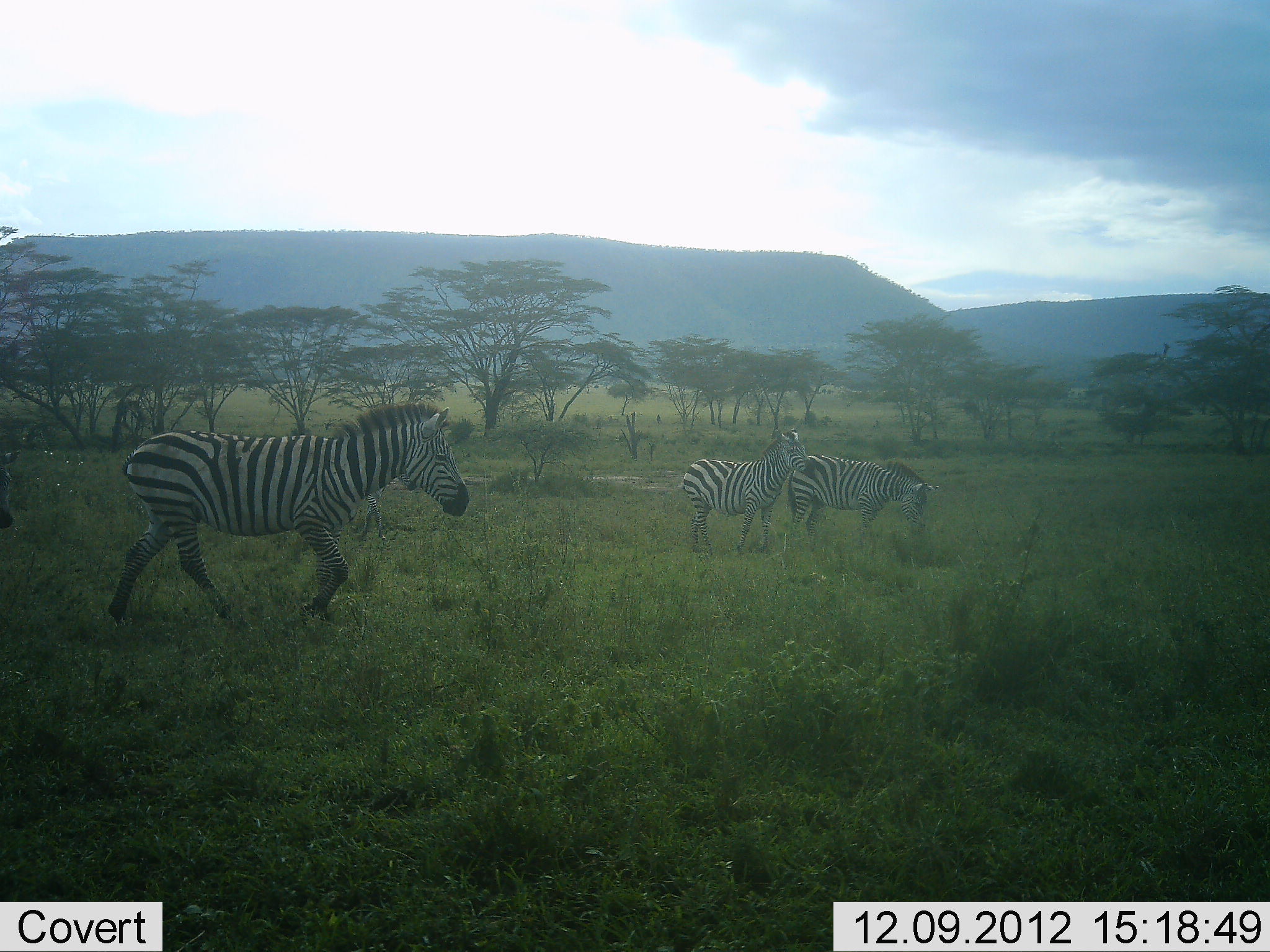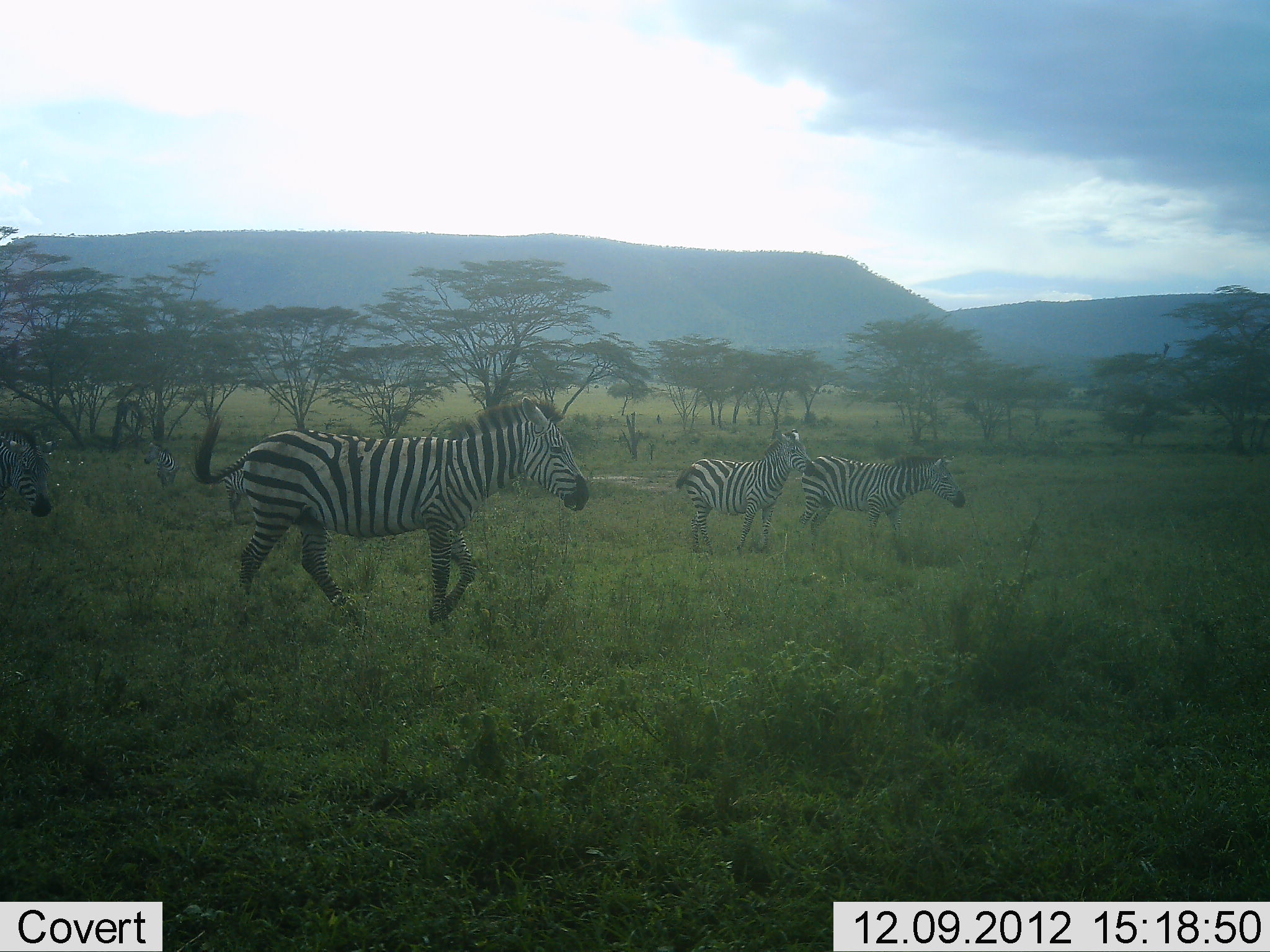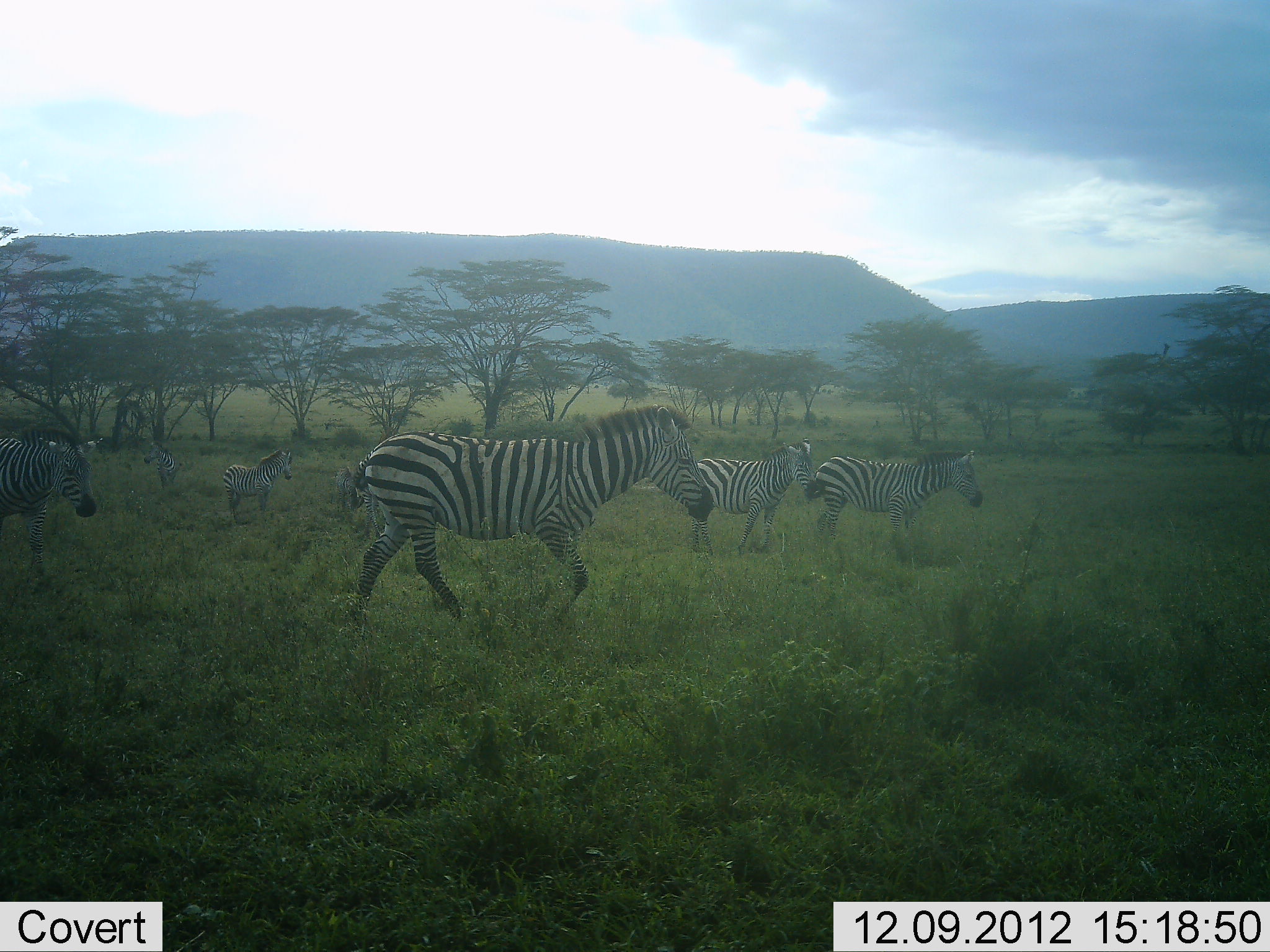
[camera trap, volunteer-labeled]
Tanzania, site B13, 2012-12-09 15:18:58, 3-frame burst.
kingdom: Animalia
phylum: Chordata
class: Mammalia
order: Perissodactyla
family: Equidae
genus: Equus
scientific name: Equus quagga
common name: plains zebra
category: zebra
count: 4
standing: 30%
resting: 0%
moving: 100%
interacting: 10%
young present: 0%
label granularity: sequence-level